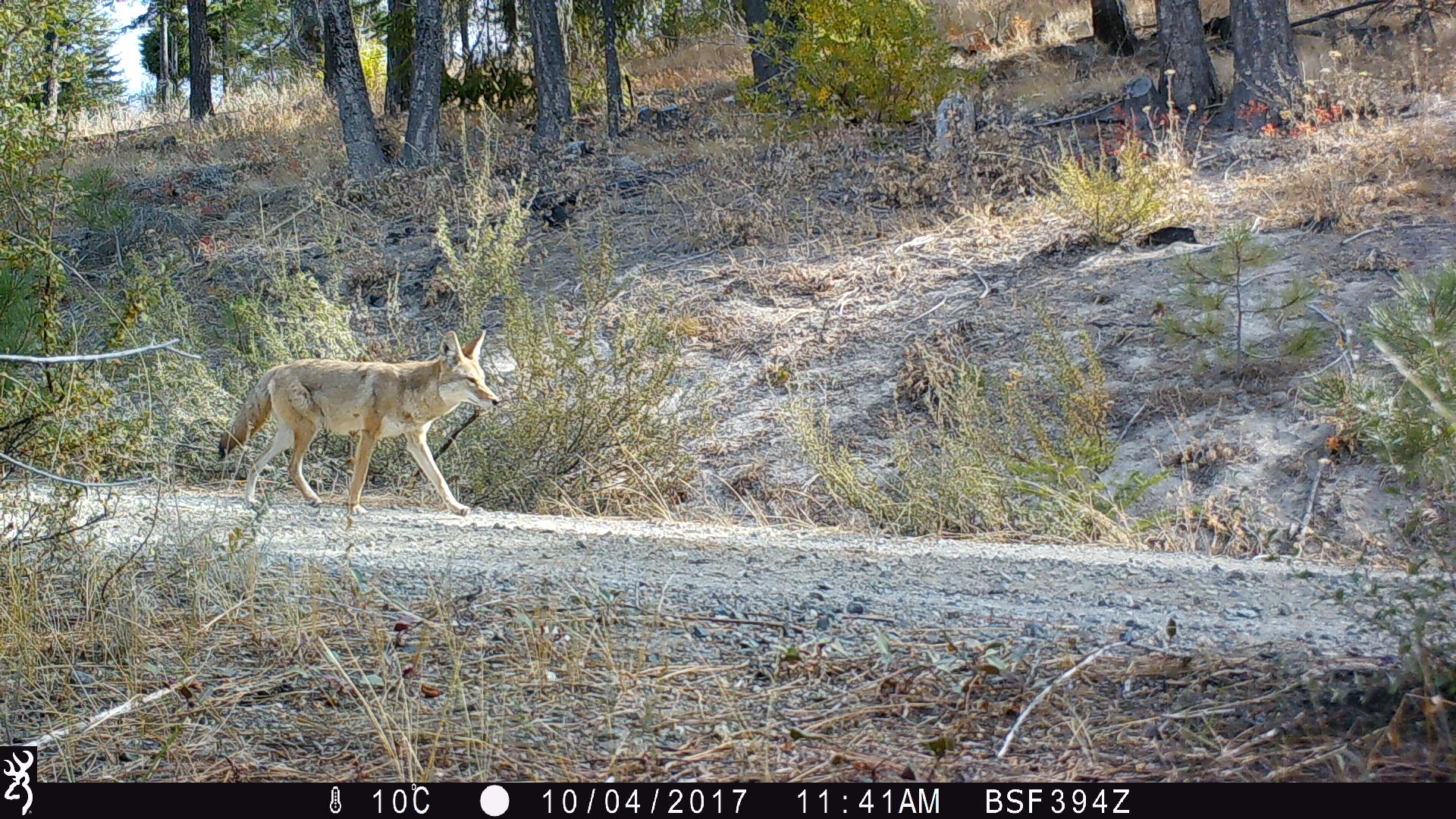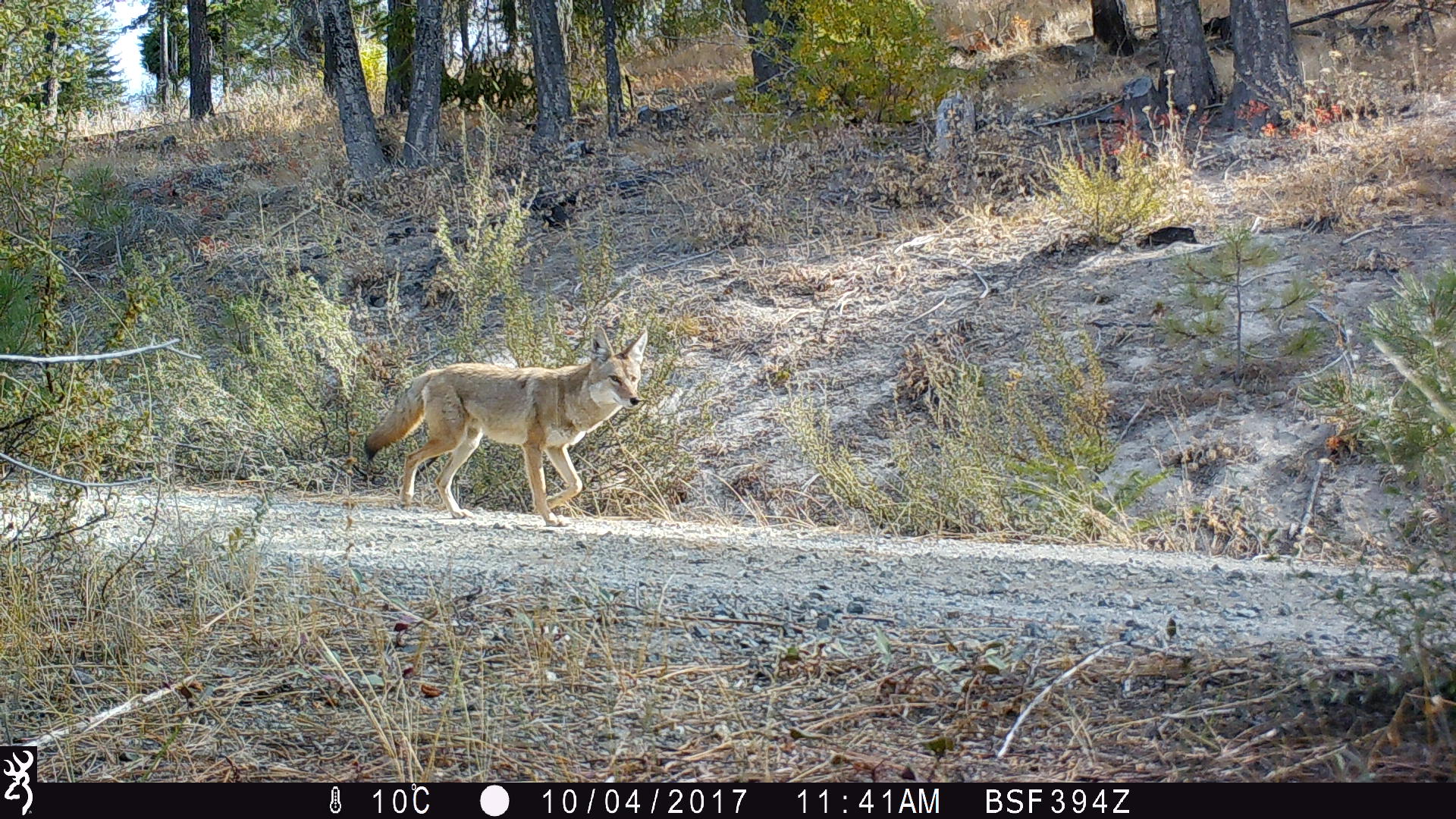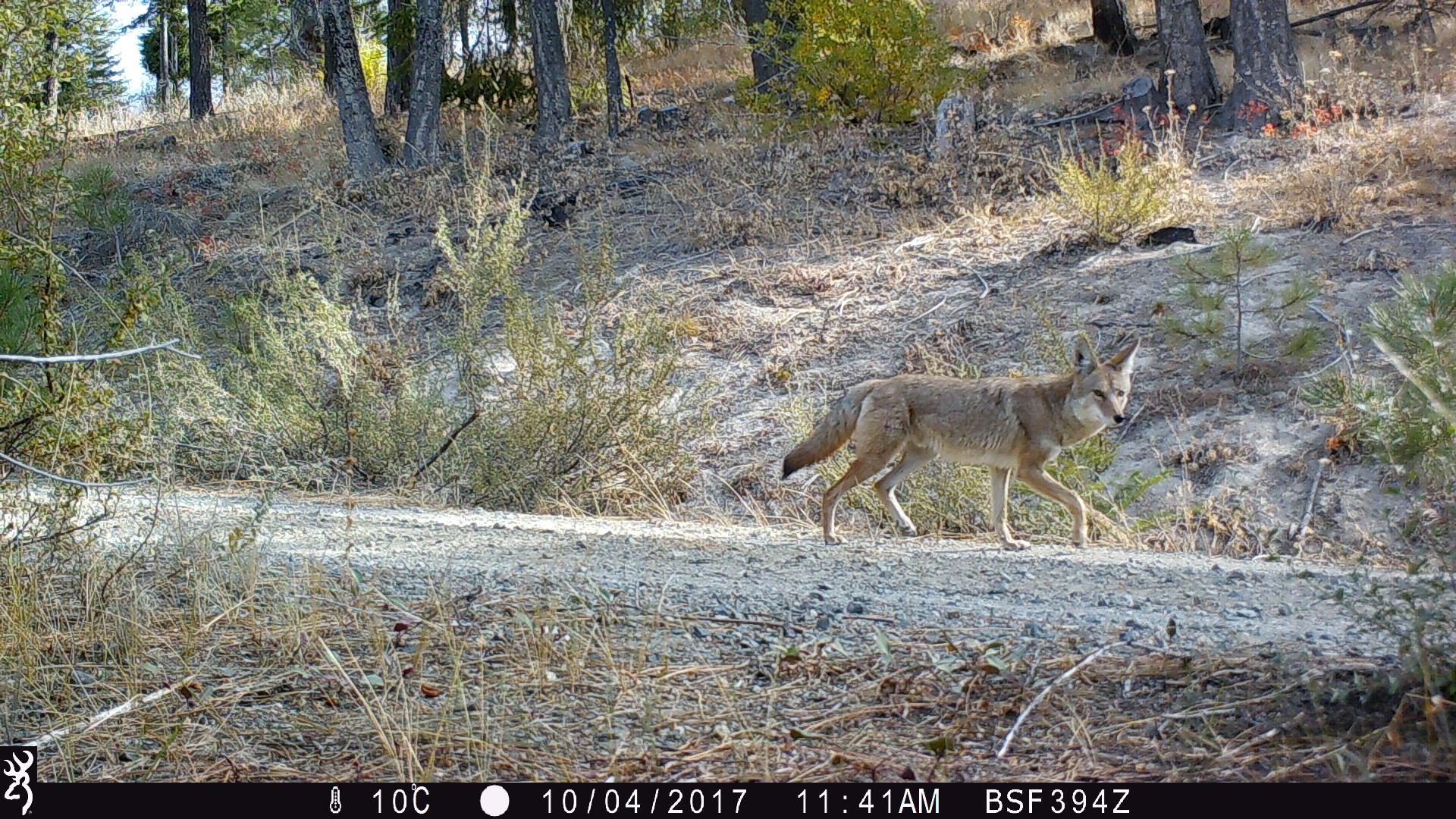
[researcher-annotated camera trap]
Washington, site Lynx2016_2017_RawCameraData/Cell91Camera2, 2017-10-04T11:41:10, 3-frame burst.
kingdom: Animalia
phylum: Chordata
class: Mammalia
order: Carnivora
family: Canidae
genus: Canis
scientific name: Canis latrans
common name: coyote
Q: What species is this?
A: Canis latrans (coyote).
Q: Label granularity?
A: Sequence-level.